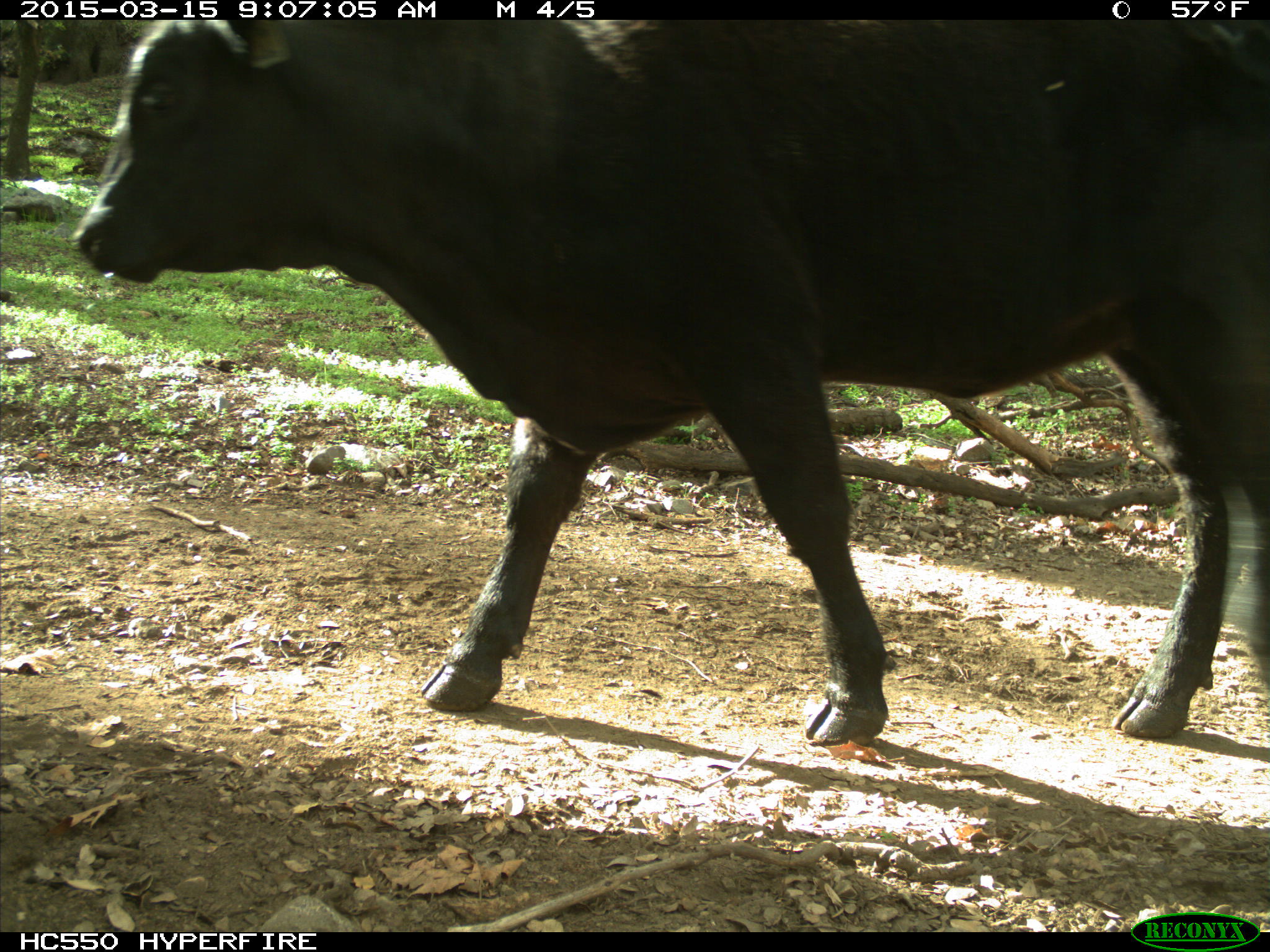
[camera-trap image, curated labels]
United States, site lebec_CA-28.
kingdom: Animalia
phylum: Chordata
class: Mammalia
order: Artiodactyla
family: Bovidae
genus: Bos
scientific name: Bos taurus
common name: domestic cow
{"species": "Bos taurus (domestic cow)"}